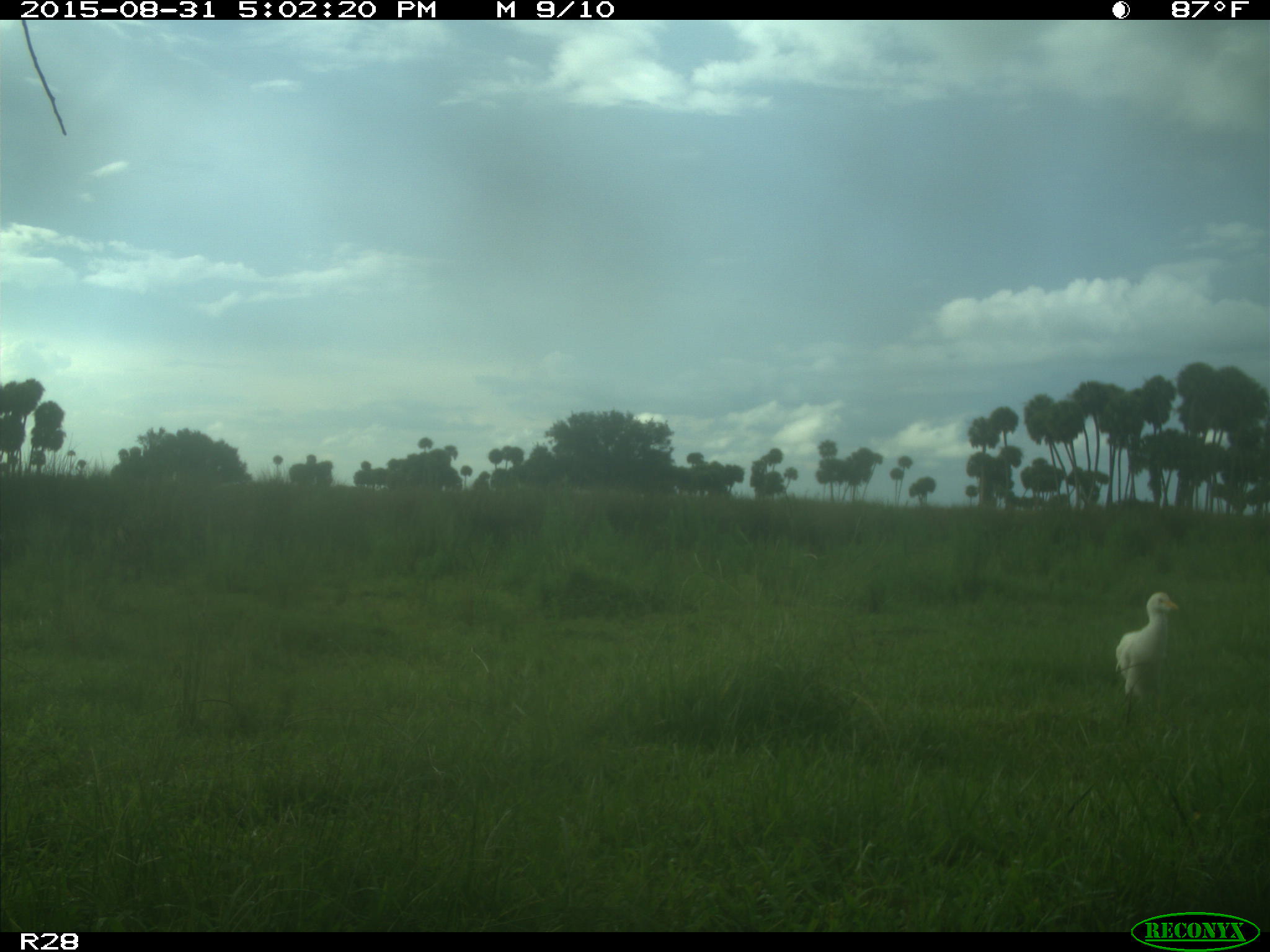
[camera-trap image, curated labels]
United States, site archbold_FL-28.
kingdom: Animalia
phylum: Chordata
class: Aves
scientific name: Aves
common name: birds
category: unidentified bird